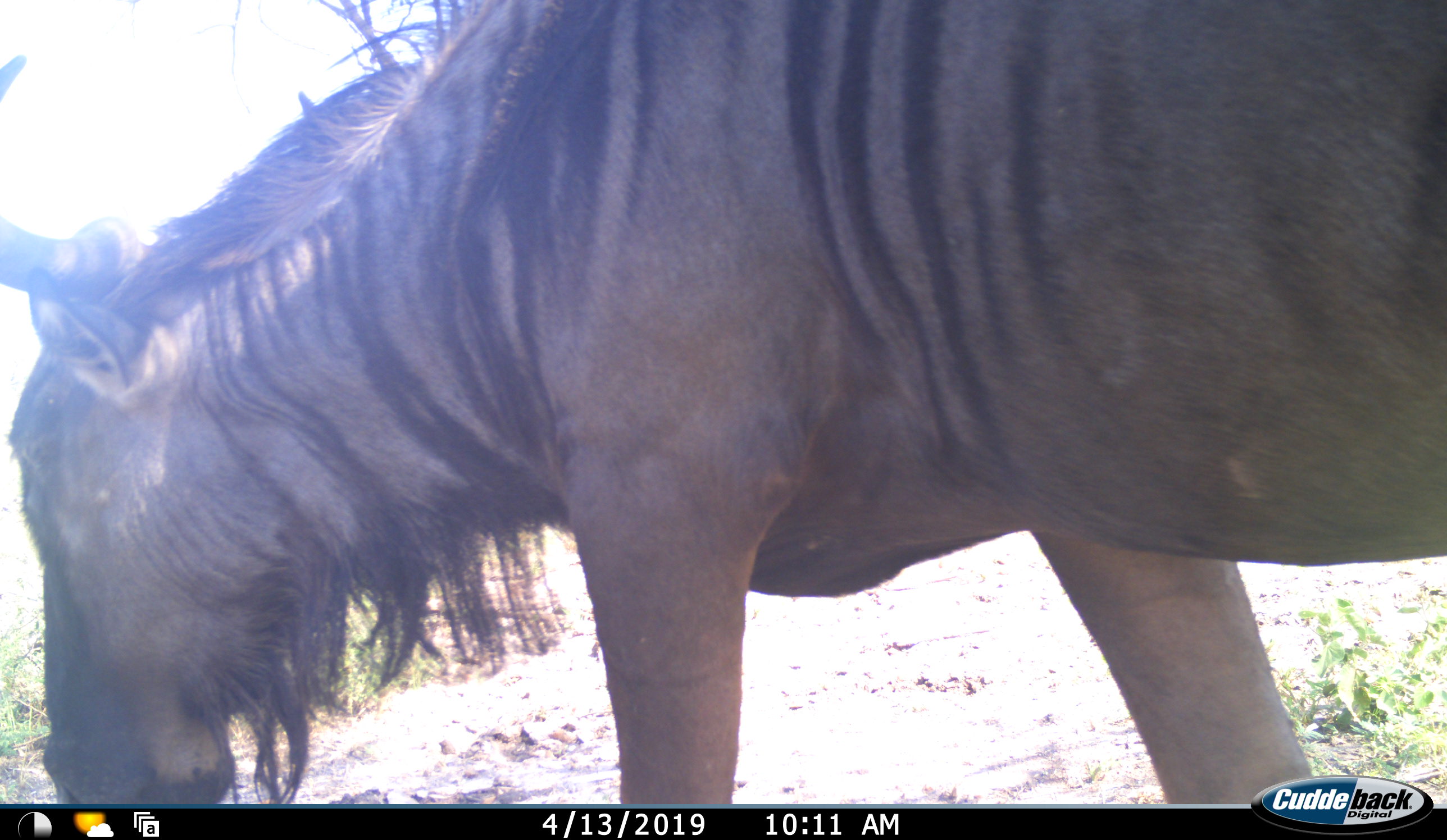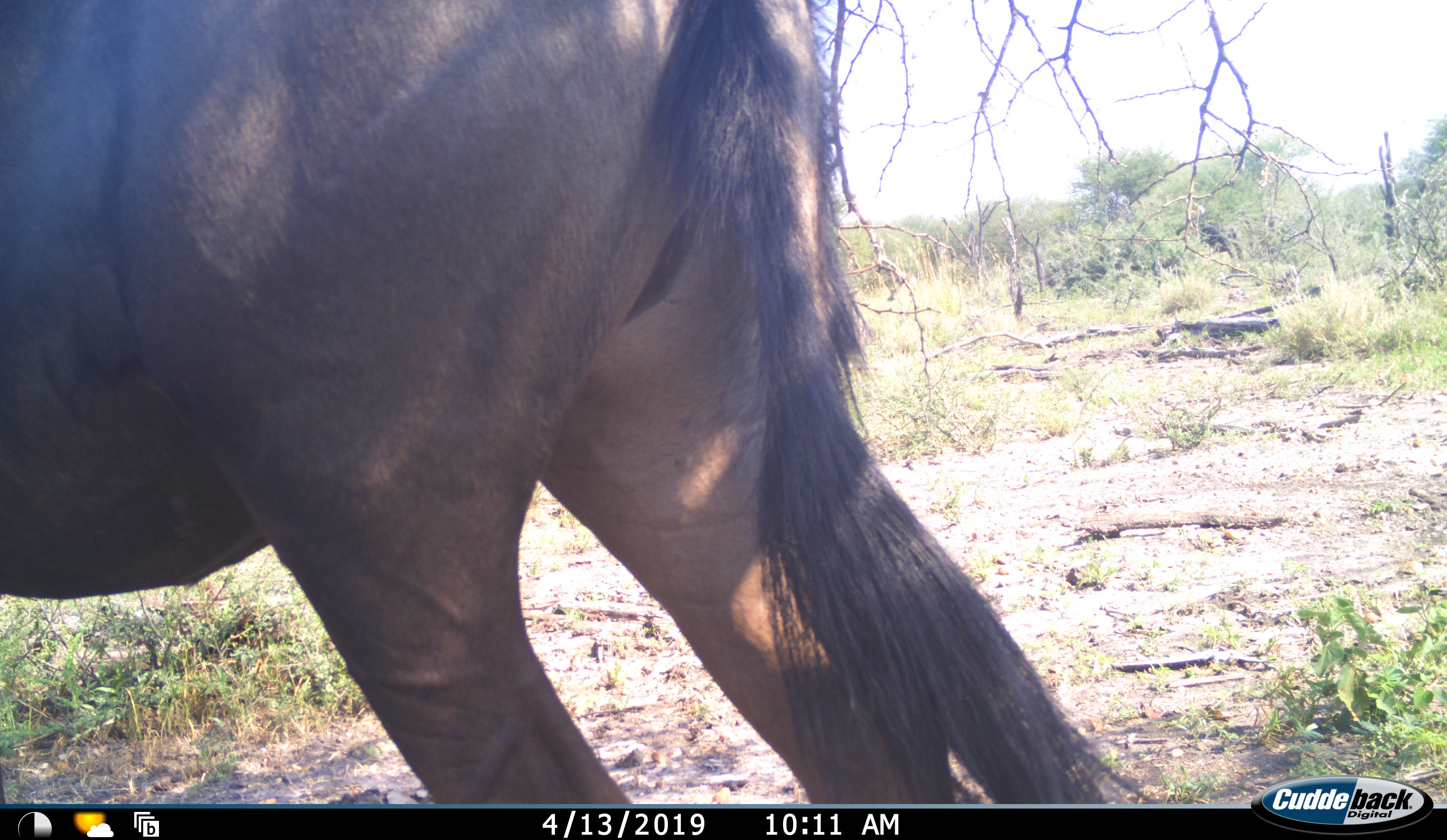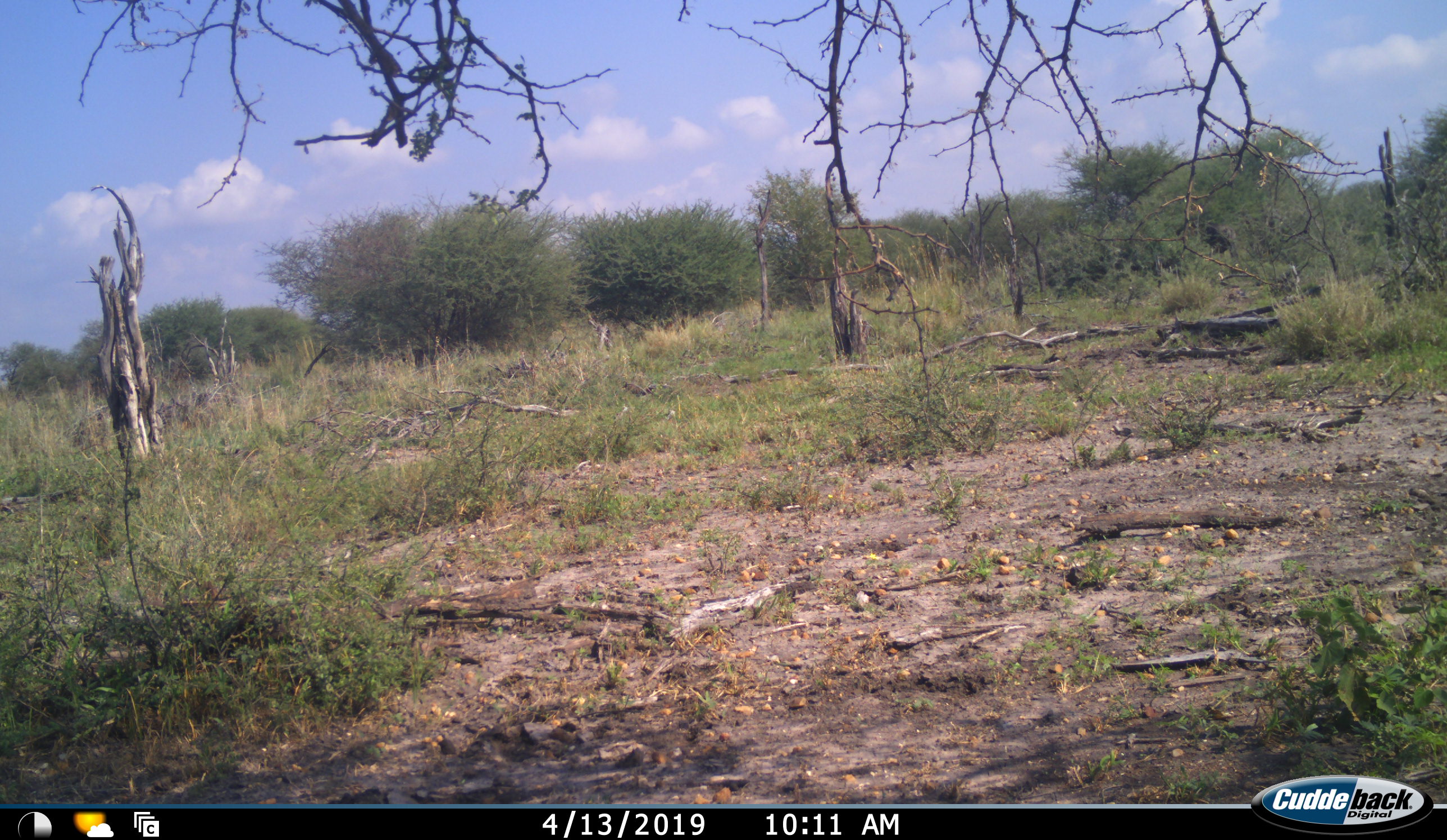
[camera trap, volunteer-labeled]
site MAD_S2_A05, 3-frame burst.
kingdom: Animalia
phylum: Chordata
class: Mammalia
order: Artiodactyla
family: Bovidae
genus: Connochaetes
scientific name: Connochaetes taurinus taurinus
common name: blue wildebeest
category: wildebeestblue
Wildebeestblue (blue wildebeest) (Connochaetes taurinus taurinus), count 1. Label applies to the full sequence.